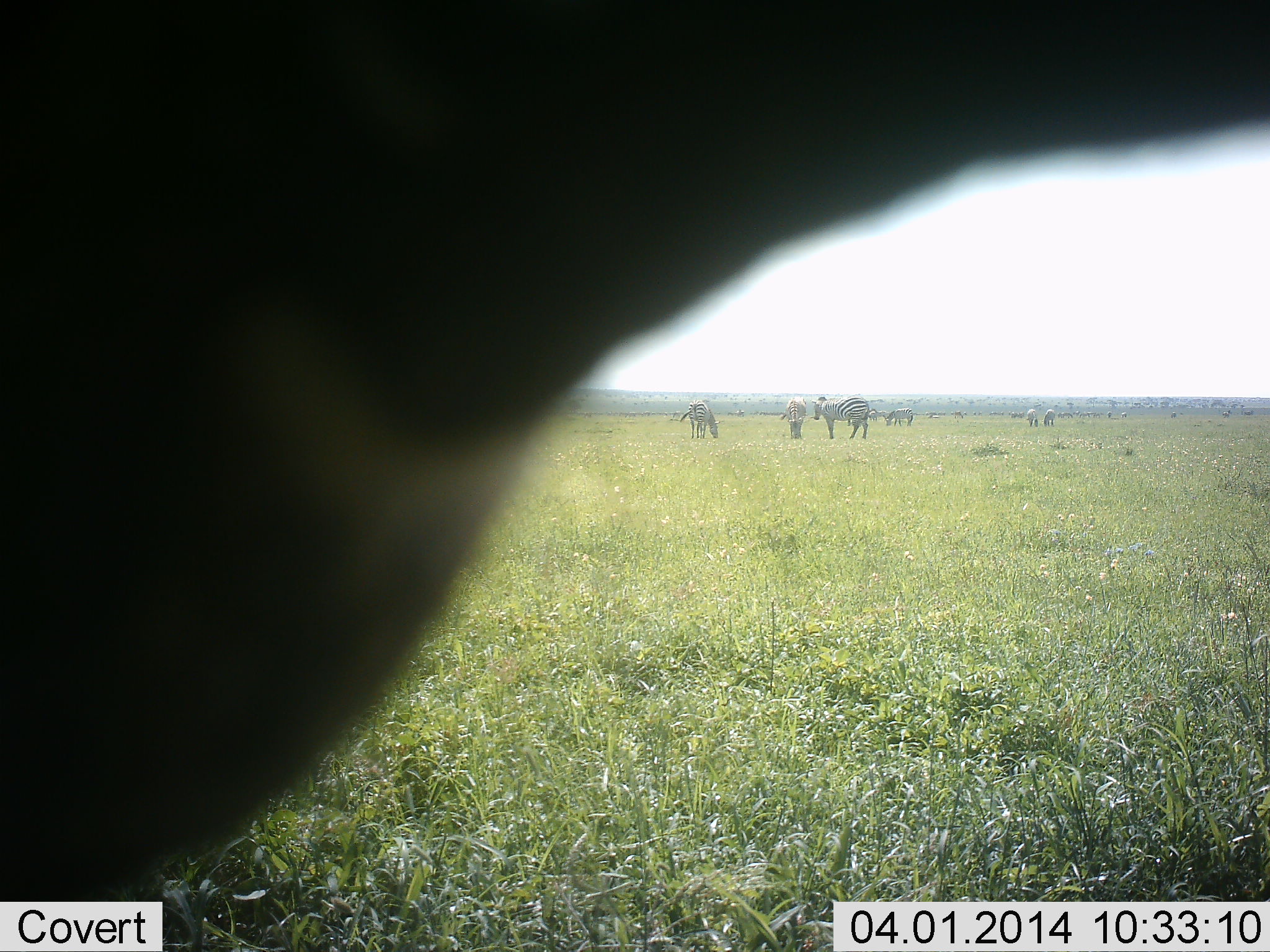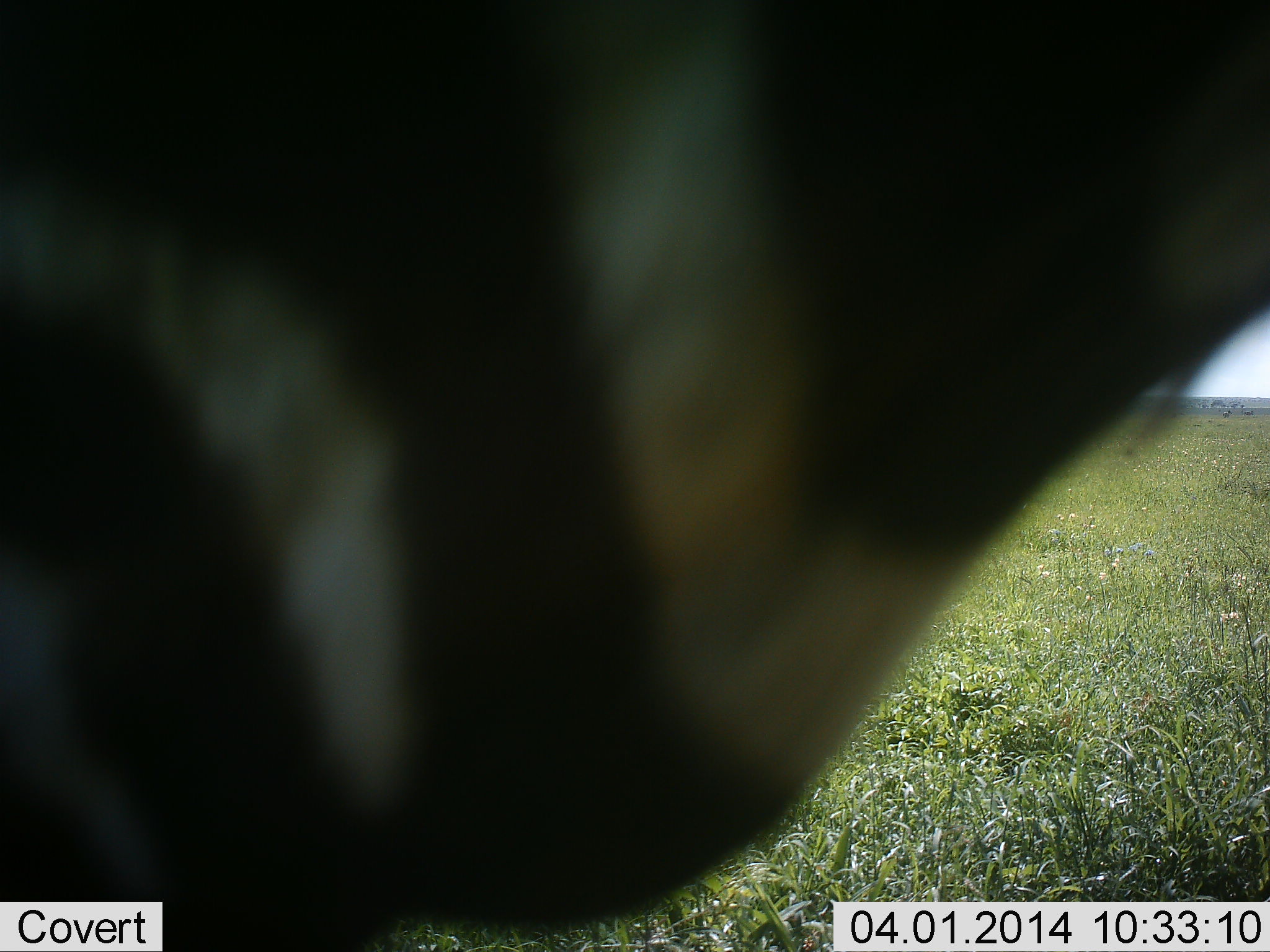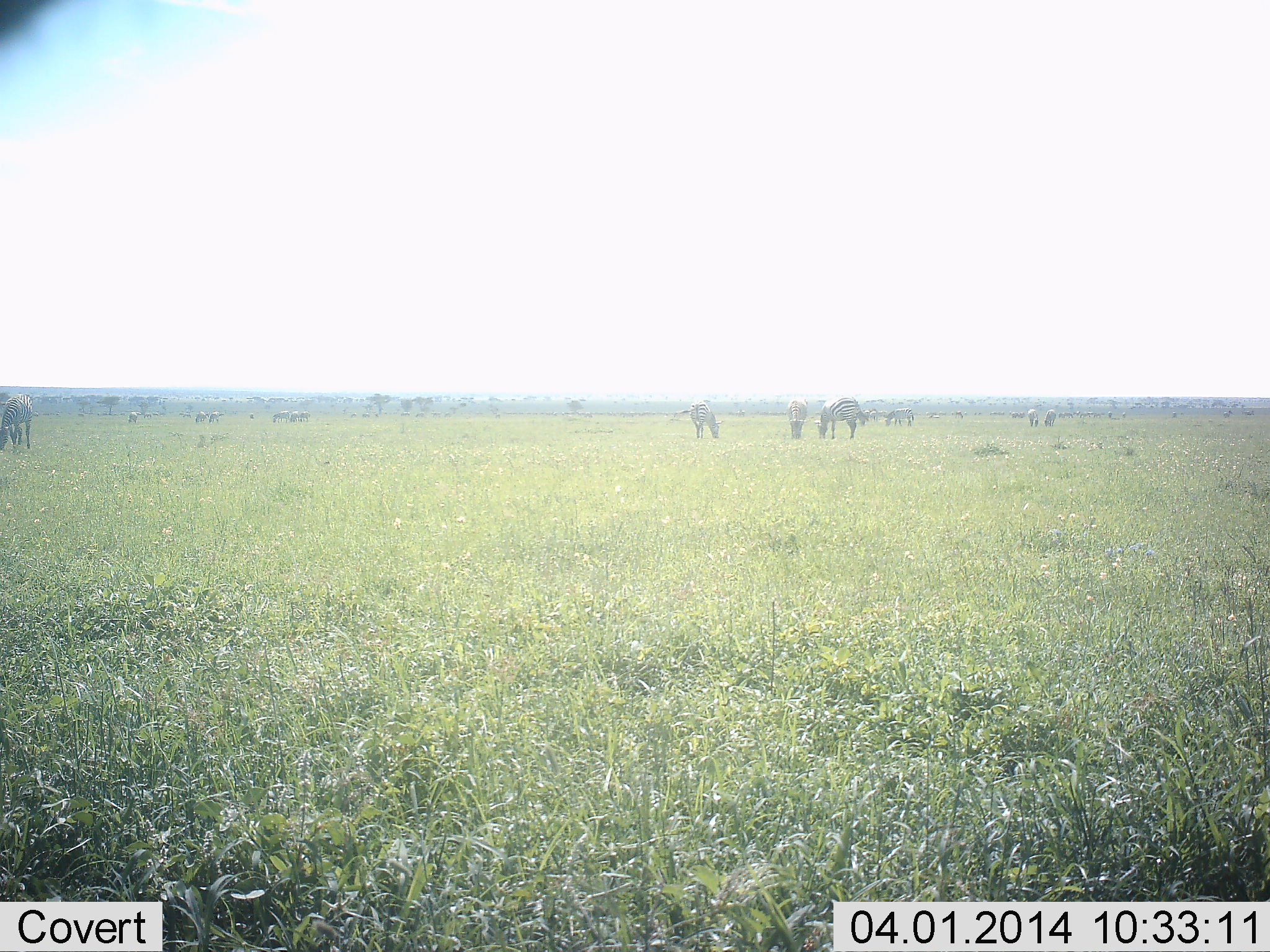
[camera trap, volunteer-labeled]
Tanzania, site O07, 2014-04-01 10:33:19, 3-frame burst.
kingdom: Animalia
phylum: Chordata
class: Mammalia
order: Perissodactyla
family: Equidae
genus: Equus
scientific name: Equus quagga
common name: plains zebra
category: zebra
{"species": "zebra (plains zebra) (Equus quagga)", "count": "11-50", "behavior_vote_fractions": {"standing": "50%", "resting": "0%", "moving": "40%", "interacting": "0%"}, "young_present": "0%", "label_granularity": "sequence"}